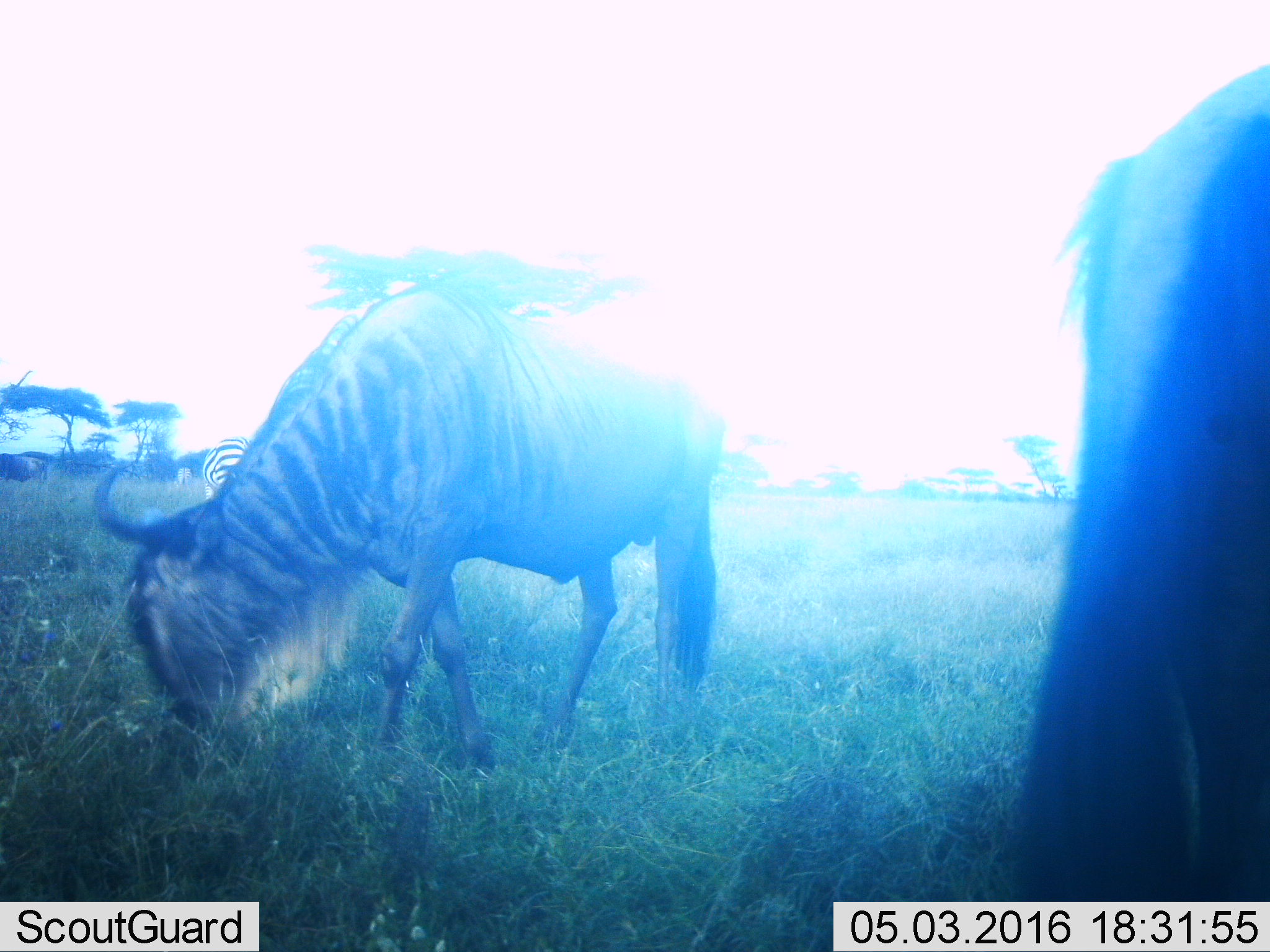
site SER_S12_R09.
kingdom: Animalia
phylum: Chordata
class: Mammalia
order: Artiodactyla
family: Bovidae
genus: Connochaetes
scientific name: Connochaetes taurinus taurinus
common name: blue wildebeest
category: wildebeestblue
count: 3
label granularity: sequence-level